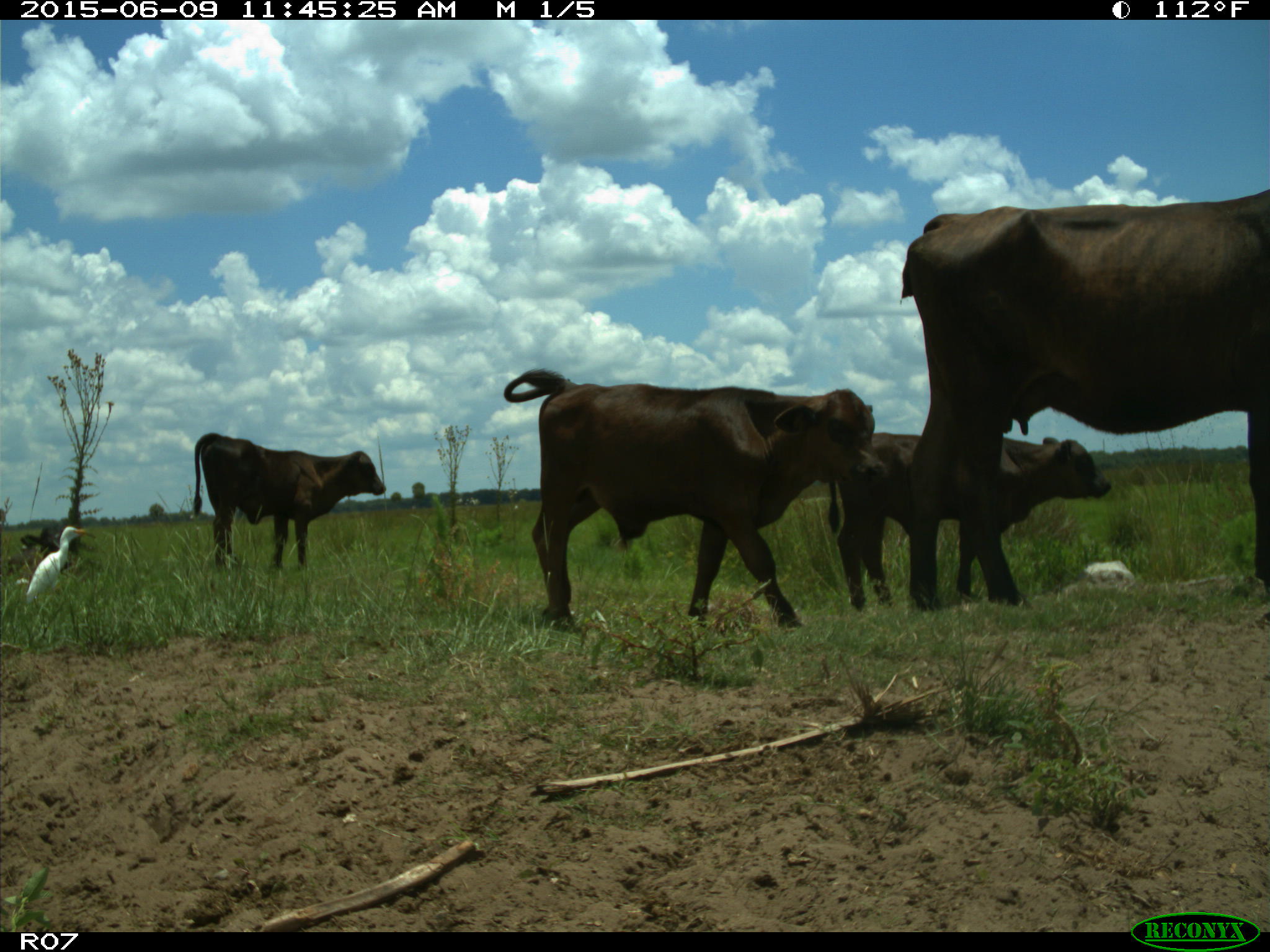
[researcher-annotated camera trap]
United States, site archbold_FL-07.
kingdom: Animalia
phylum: Chordata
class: Mammalia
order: Artiodactyla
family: Bovidae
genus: Bos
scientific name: Bos taurus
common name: domestic cow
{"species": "Bos taurus (domestic cow)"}